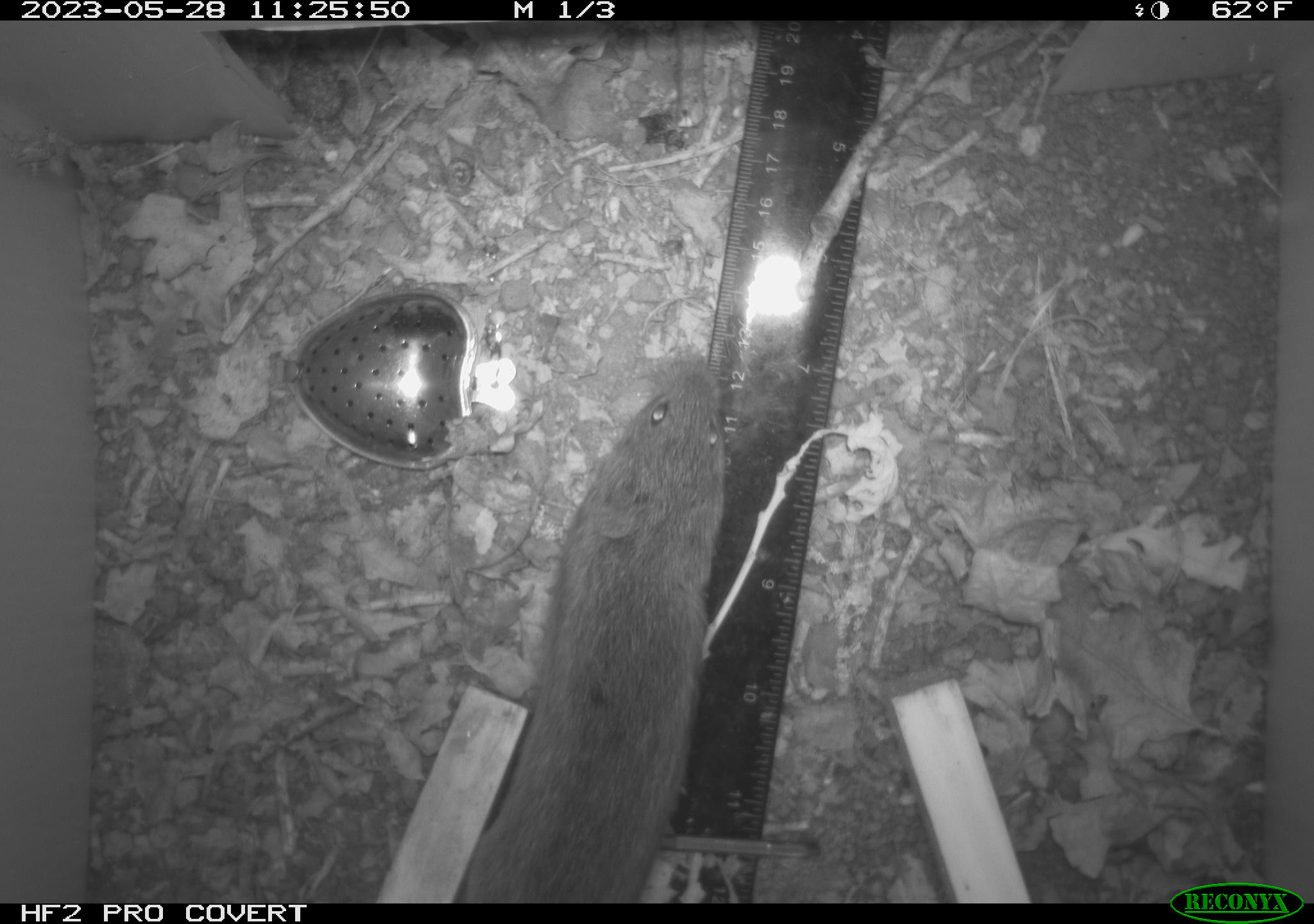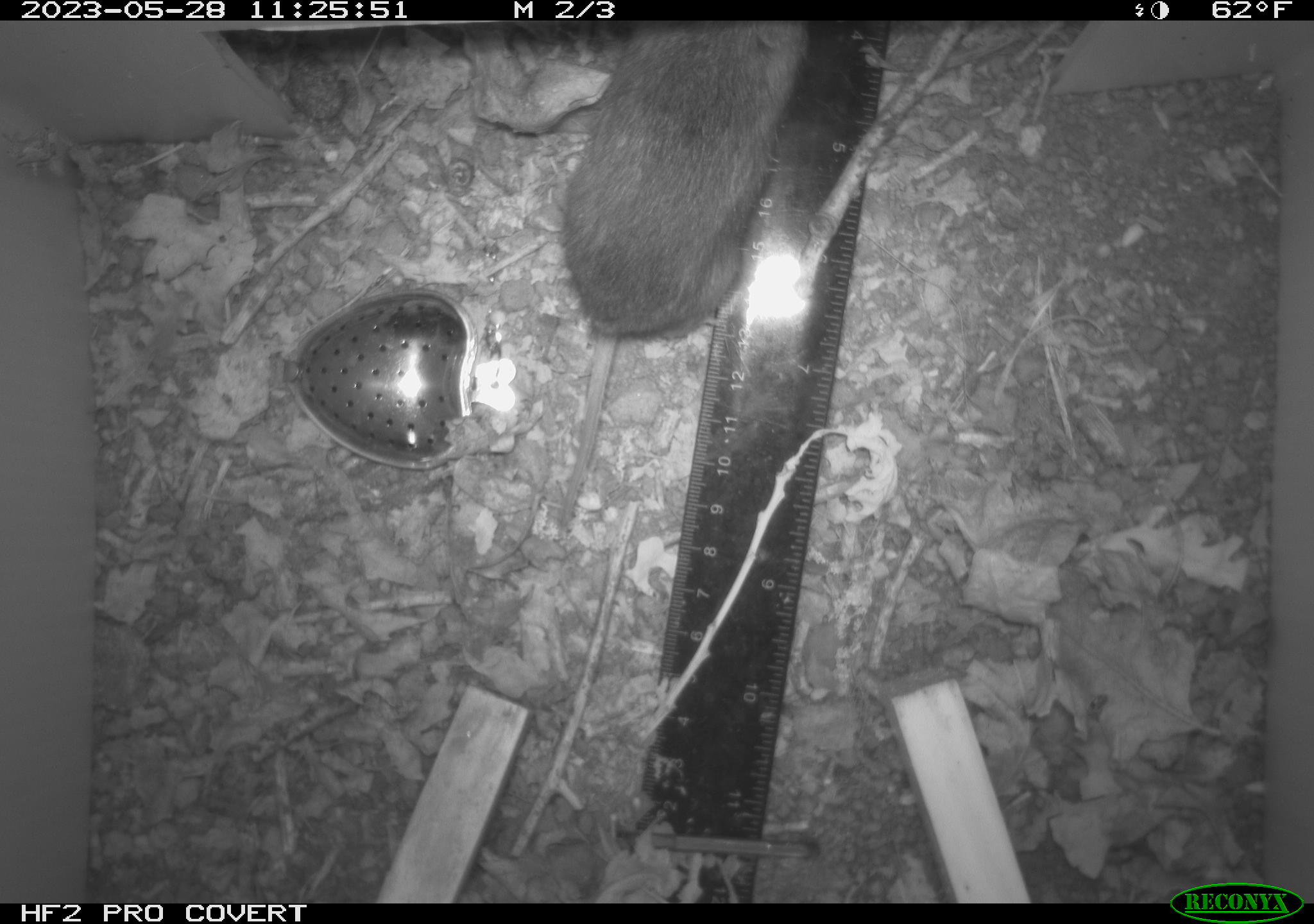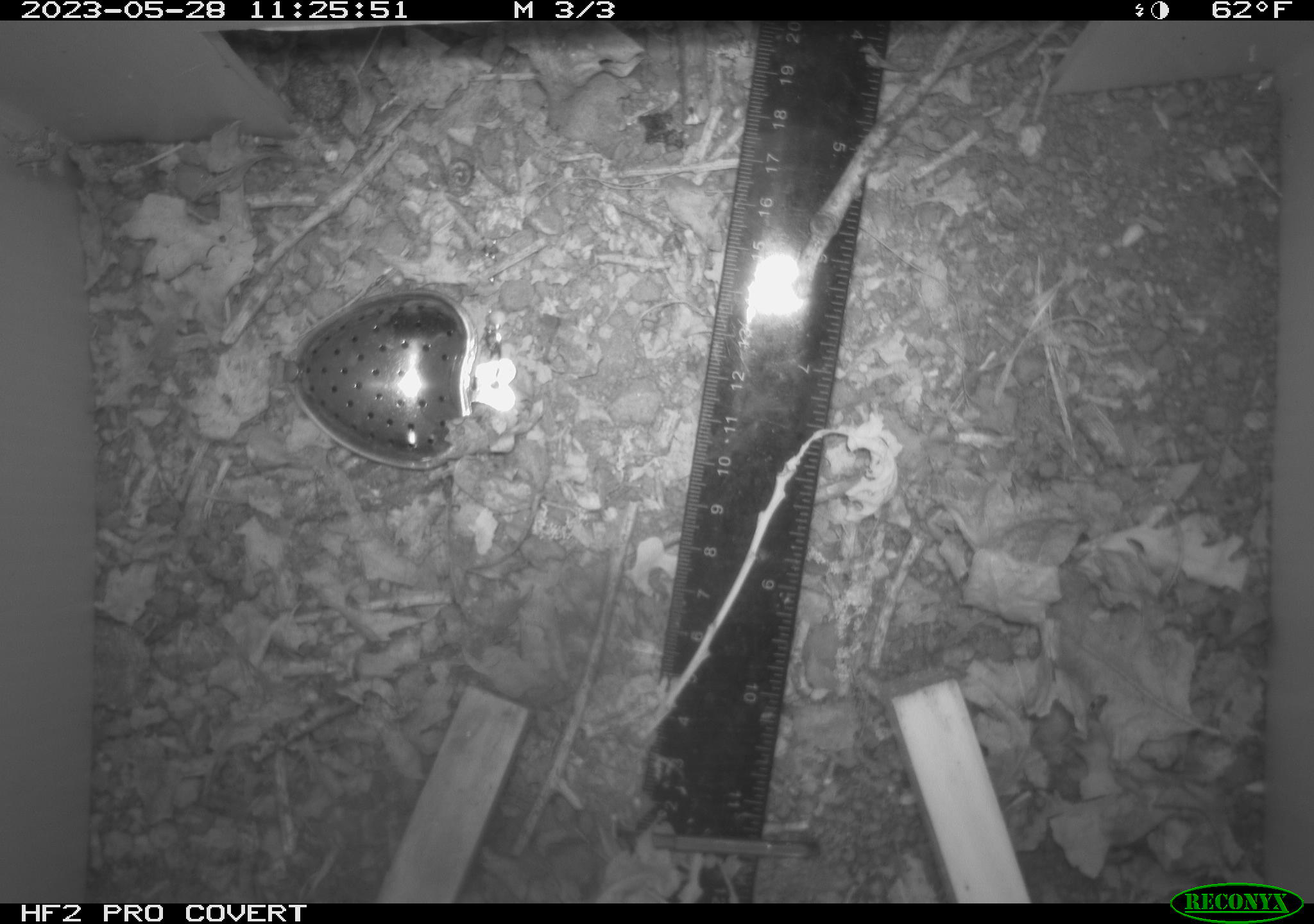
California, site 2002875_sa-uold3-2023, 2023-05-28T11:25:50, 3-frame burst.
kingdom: Animalia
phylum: Chordata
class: Mammalia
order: Rodentia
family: Cricetidae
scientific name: Arvicolinae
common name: voles, lemmings, and muskrats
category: arvicolinae subfamily